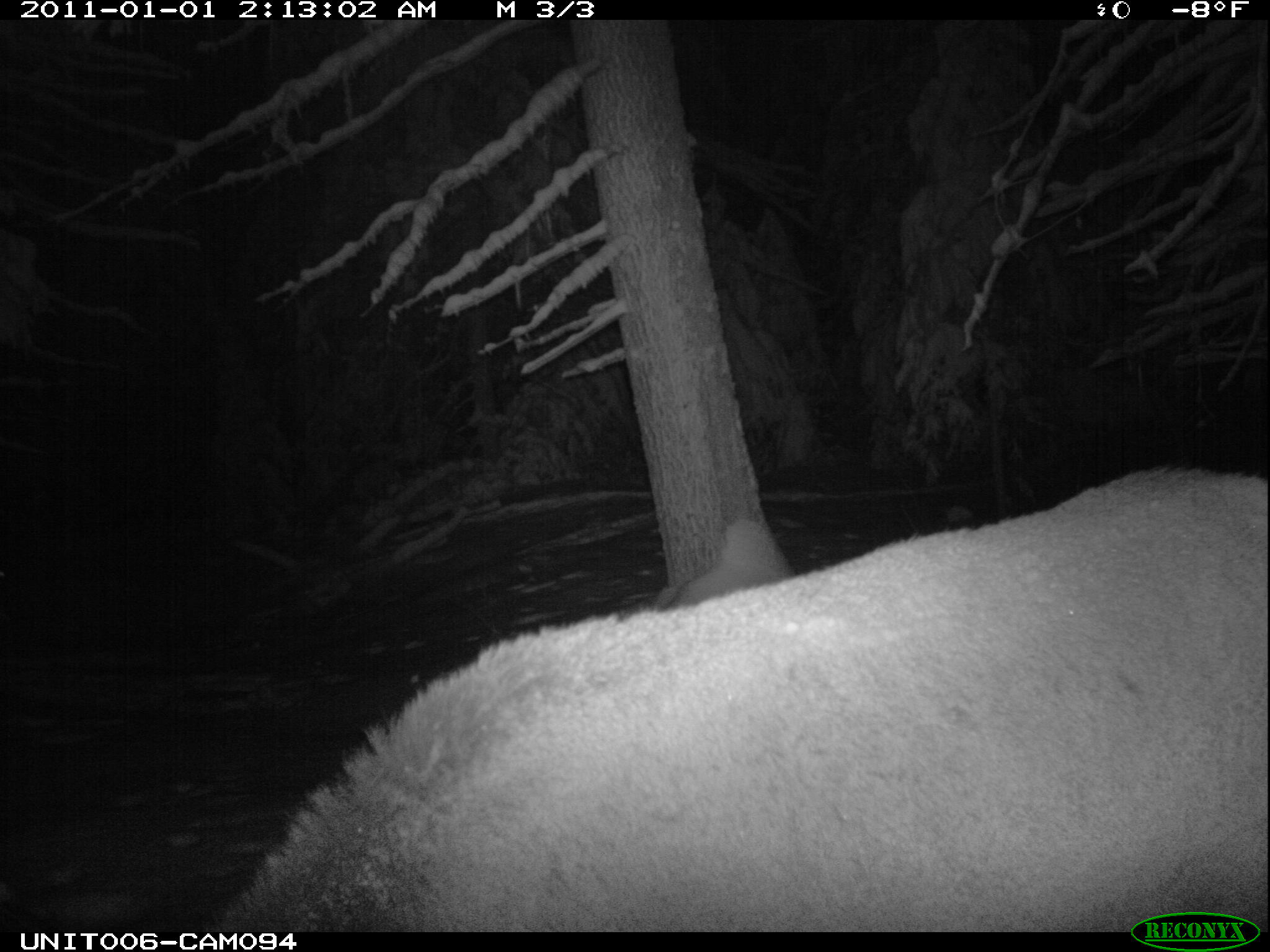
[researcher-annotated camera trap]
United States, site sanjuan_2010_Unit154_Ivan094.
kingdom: Animalia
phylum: Chordata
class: Mammalia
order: Artiodactyla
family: Cervidae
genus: Cervus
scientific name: Cervus elaphus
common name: red deer